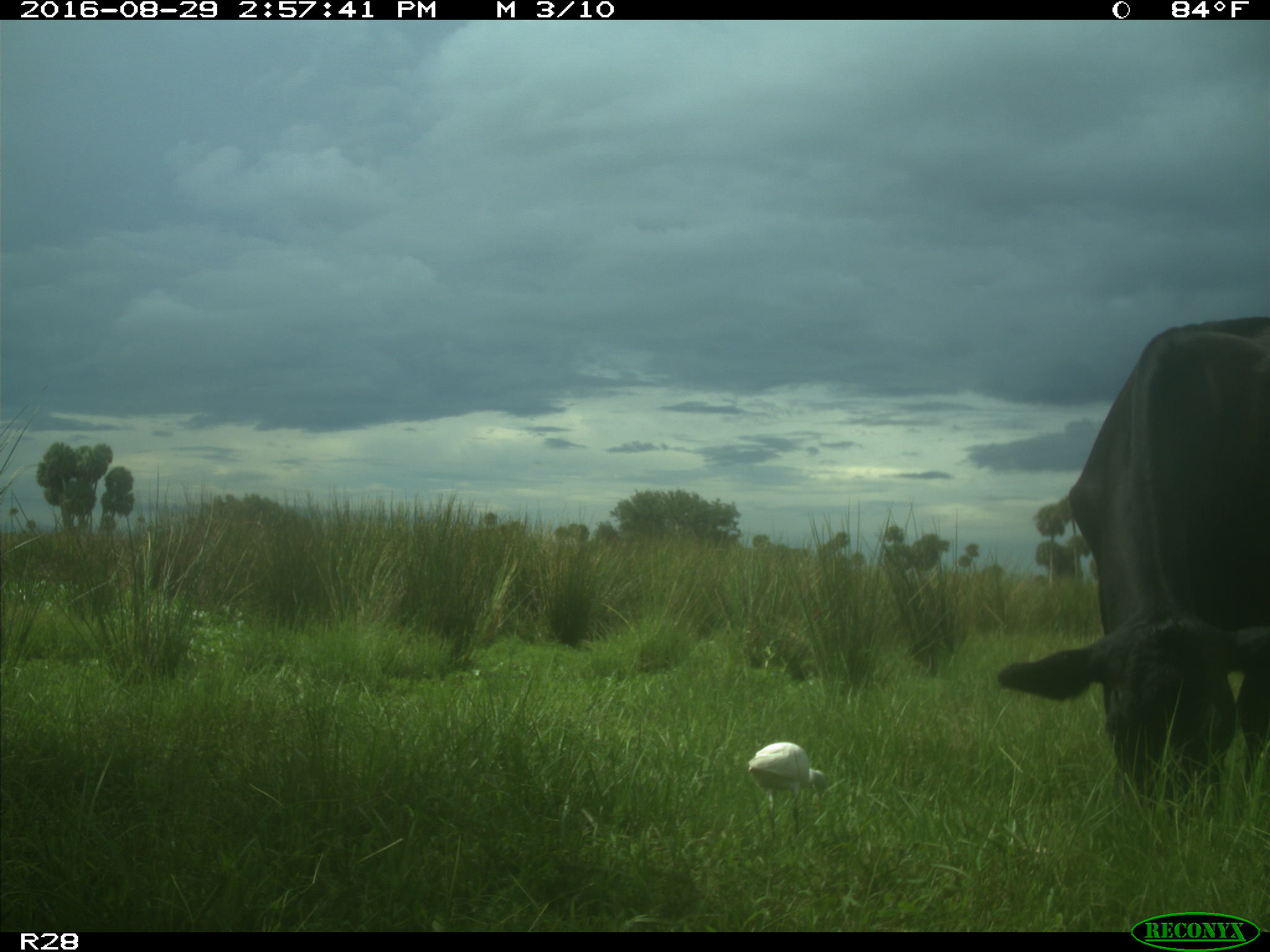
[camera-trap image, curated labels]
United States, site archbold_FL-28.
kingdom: Animalia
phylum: Chordata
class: Mammalia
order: Artiodactyla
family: Bovidae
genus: Bos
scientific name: Bos taurus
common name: domestic cow